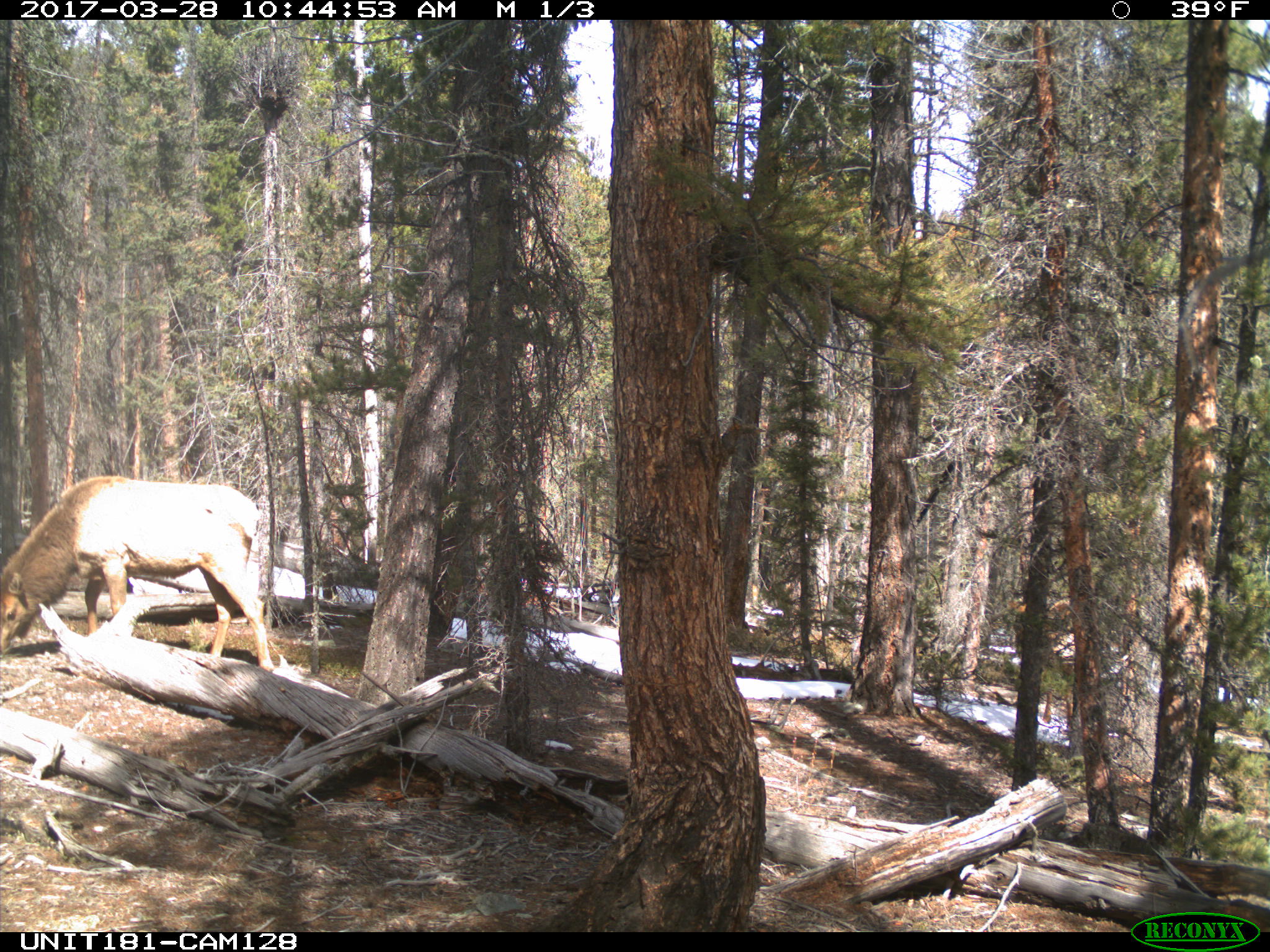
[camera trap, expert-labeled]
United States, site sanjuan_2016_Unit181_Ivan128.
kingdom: Animalia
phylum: Chordata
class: Mammalia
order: Artiodactyla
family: Cervidae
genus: Cervus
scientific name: Cervus elaphus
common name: red deer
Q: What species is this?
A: Cervus elaphus (red deer).